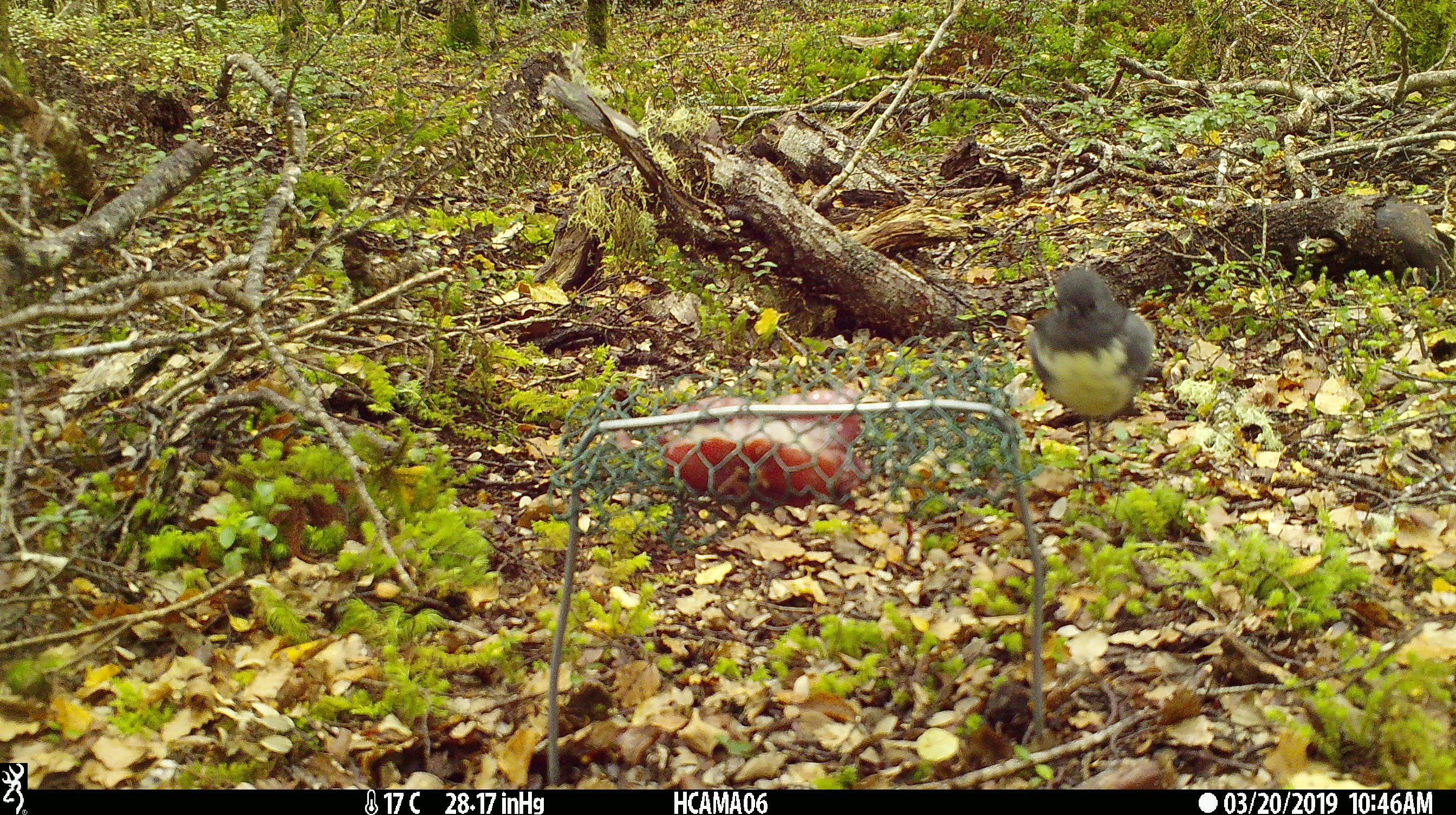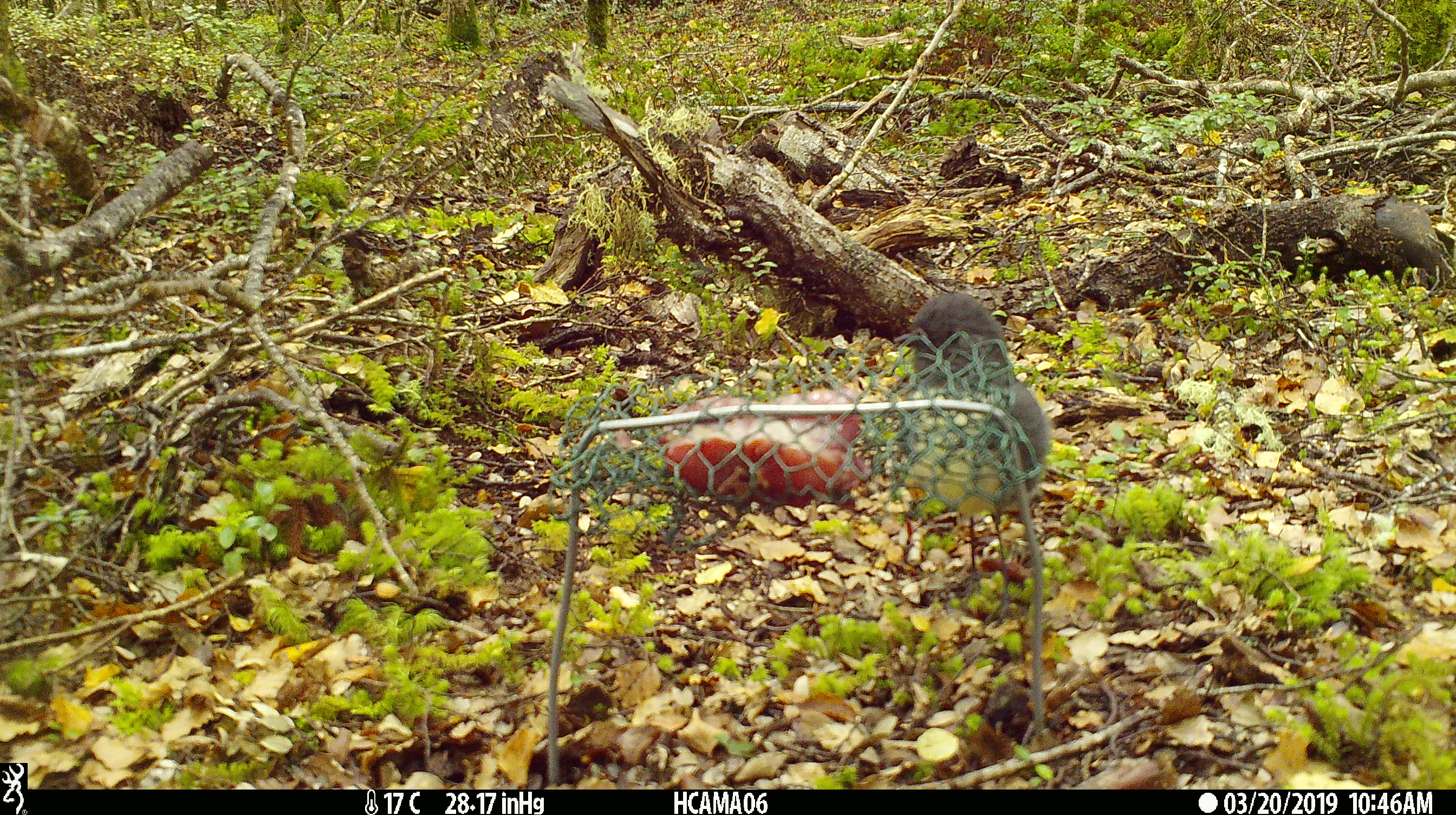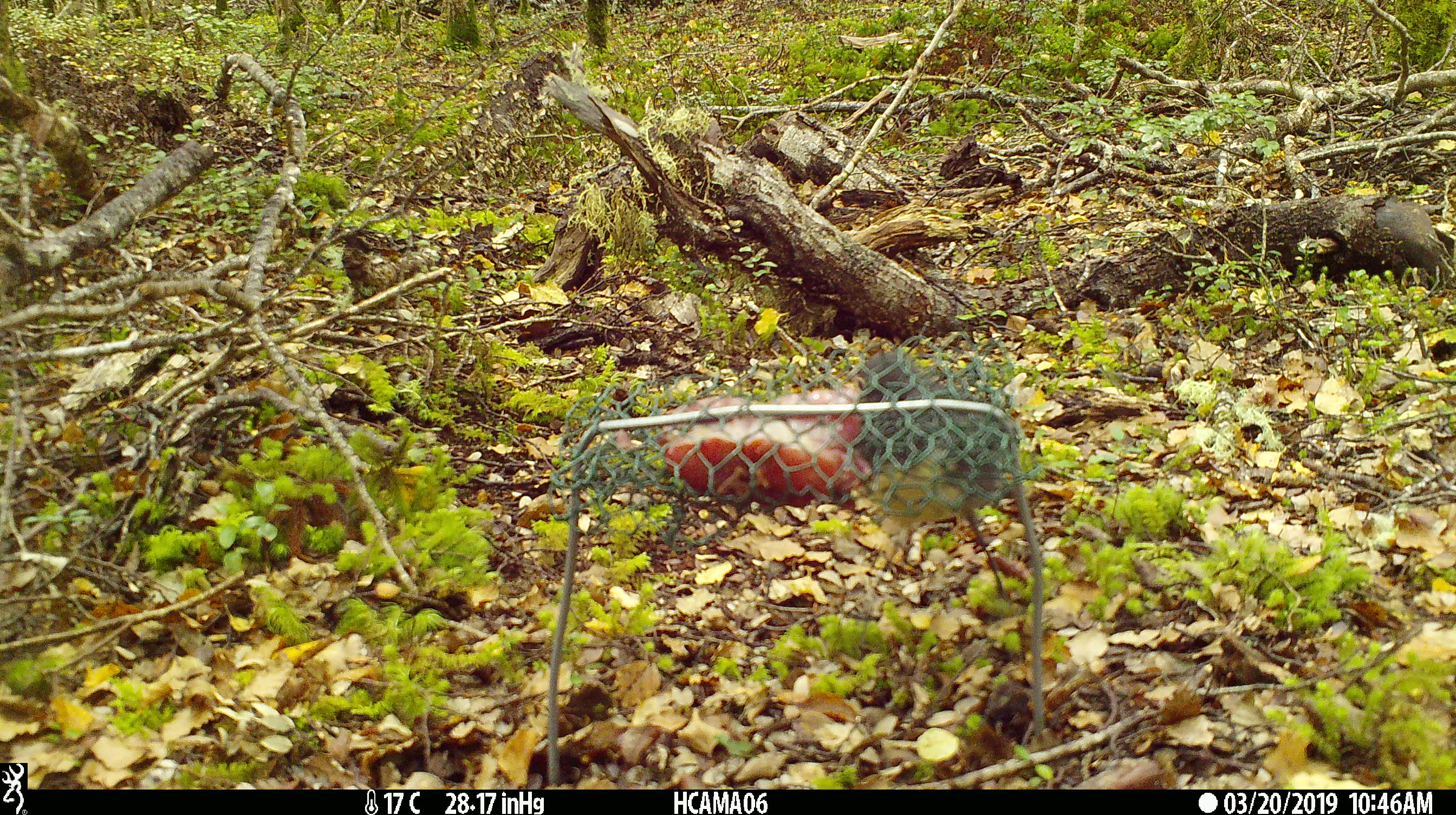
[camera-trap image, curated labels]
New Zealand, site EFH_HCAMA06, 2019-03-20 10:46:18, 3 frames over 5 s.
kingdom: Animalia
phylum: Chordata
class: Aves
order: Passeriformes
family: Petroicidae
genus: Petroica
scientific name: Petroica australis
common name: new zealand robin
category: robin